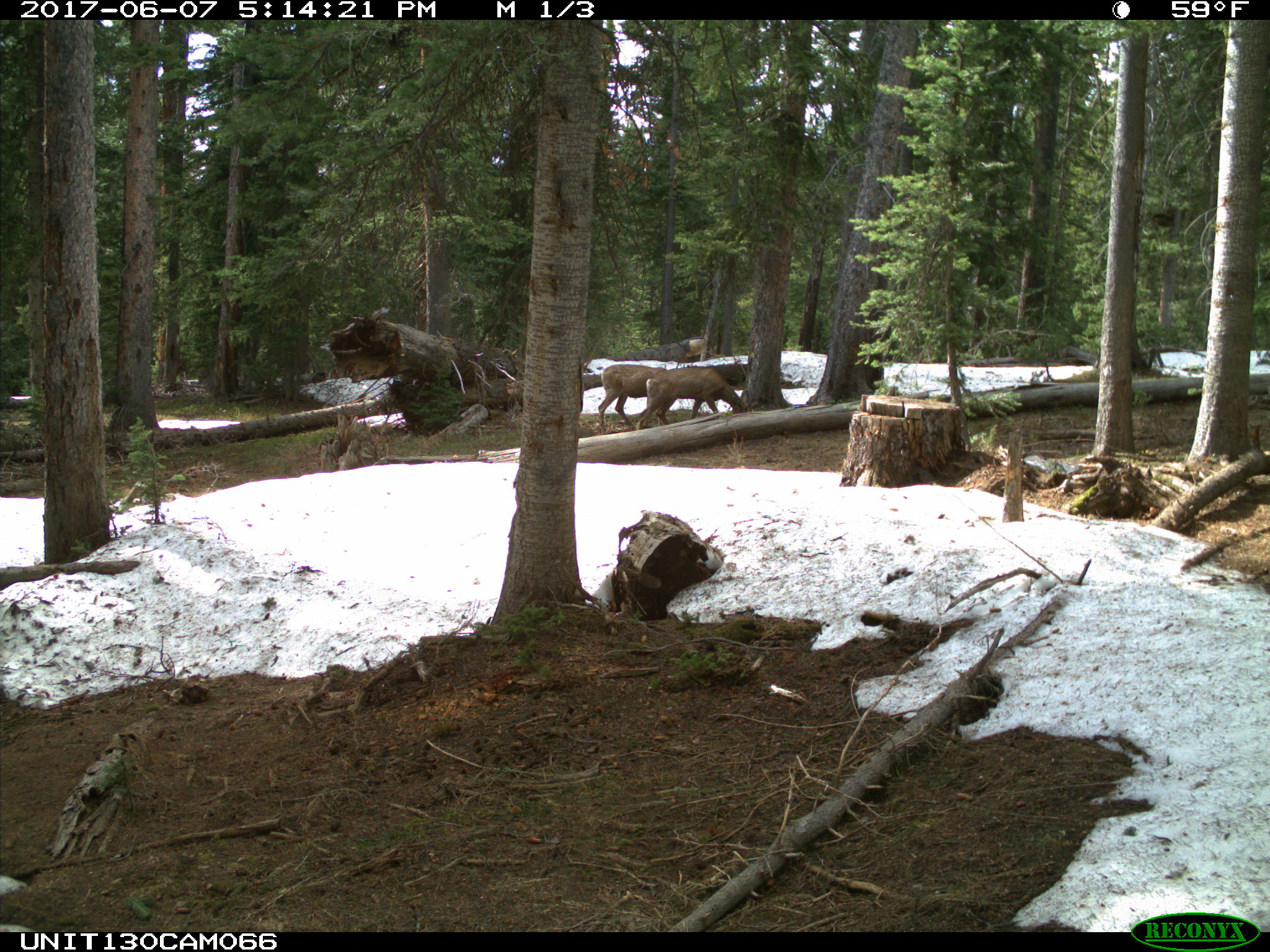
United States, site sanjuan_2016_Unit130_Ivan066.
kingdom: Animalia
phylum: Chordata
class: Mammalia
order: Artiodactyla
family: Cervidae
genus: Odocoileus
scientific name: Odocoileus hemionus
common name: mule deer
Odocoileus hemionus (mule deer).